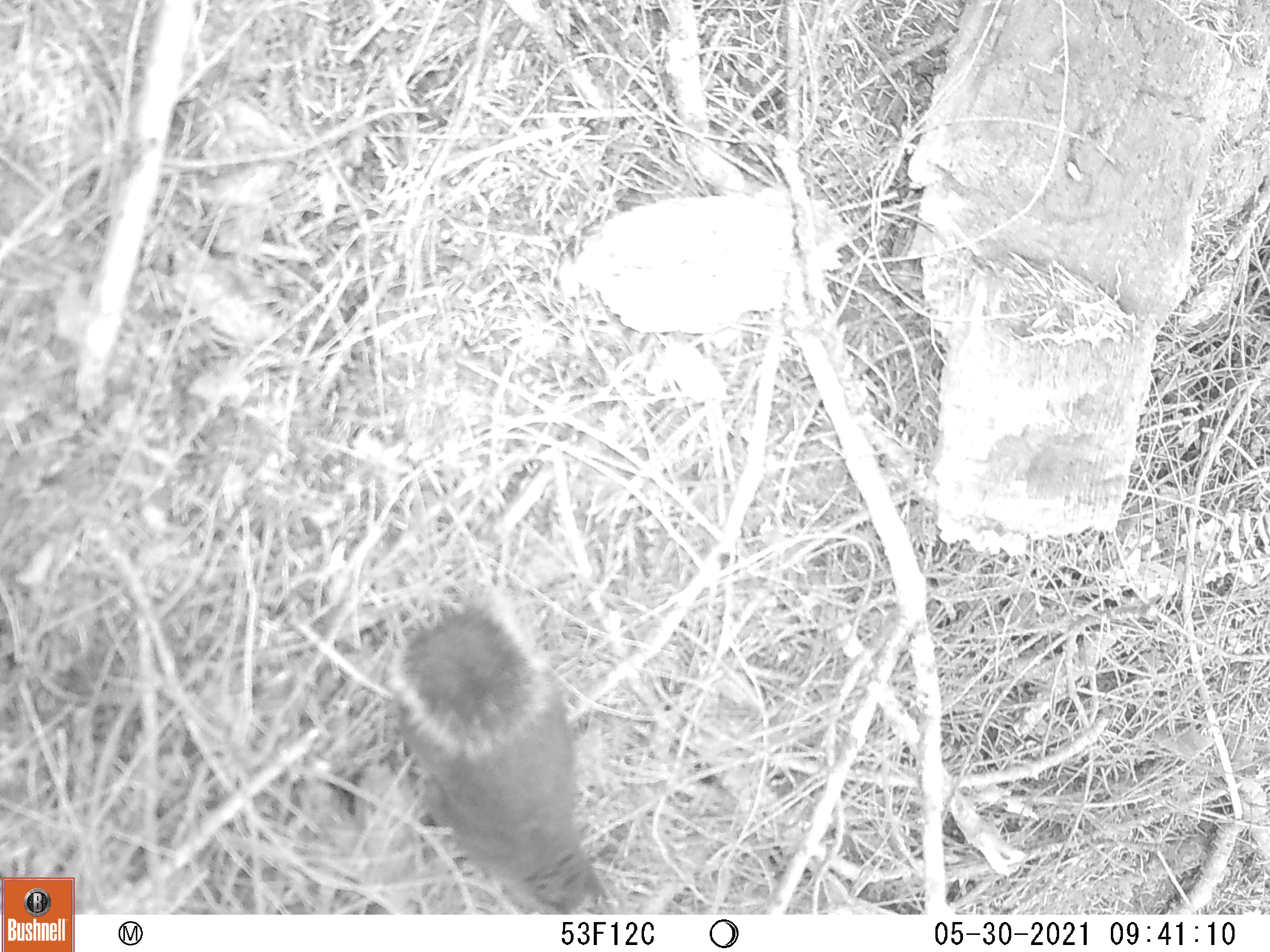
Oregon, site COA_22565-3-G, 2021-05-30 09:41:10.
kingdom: Animalia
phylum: Chordata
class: Mammalia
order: Rodentia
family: Sciuridae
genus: Tamiasciurus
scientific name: Tamiasciurus douglasii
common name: douglas squirrel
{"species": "douglas squirrel (Tamiasciurus douglasii)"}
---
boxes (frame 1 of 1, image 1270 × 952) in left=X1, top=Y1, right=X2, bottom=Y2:
douglas squirrel: left=378, top=596, right=606, bottom=903